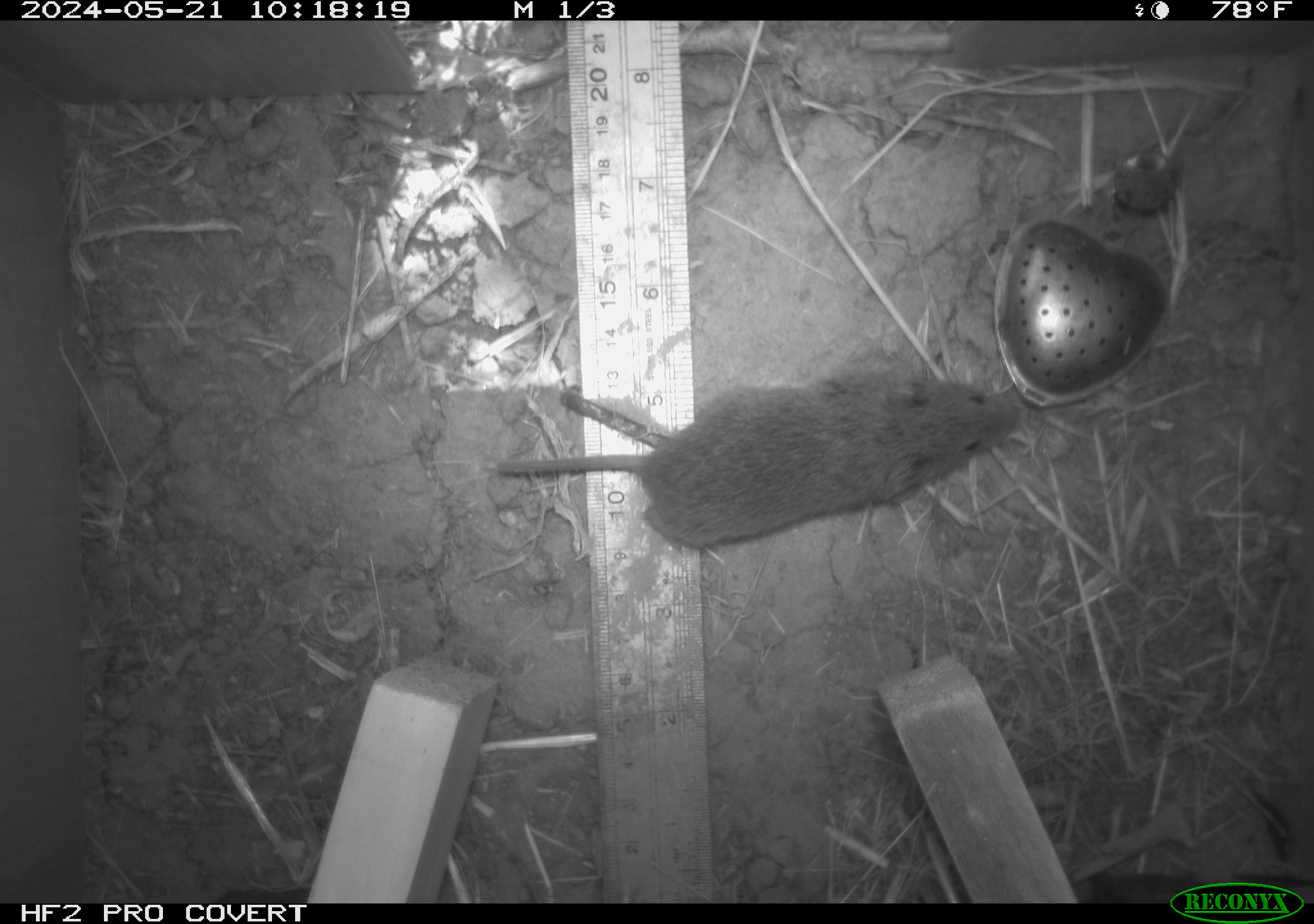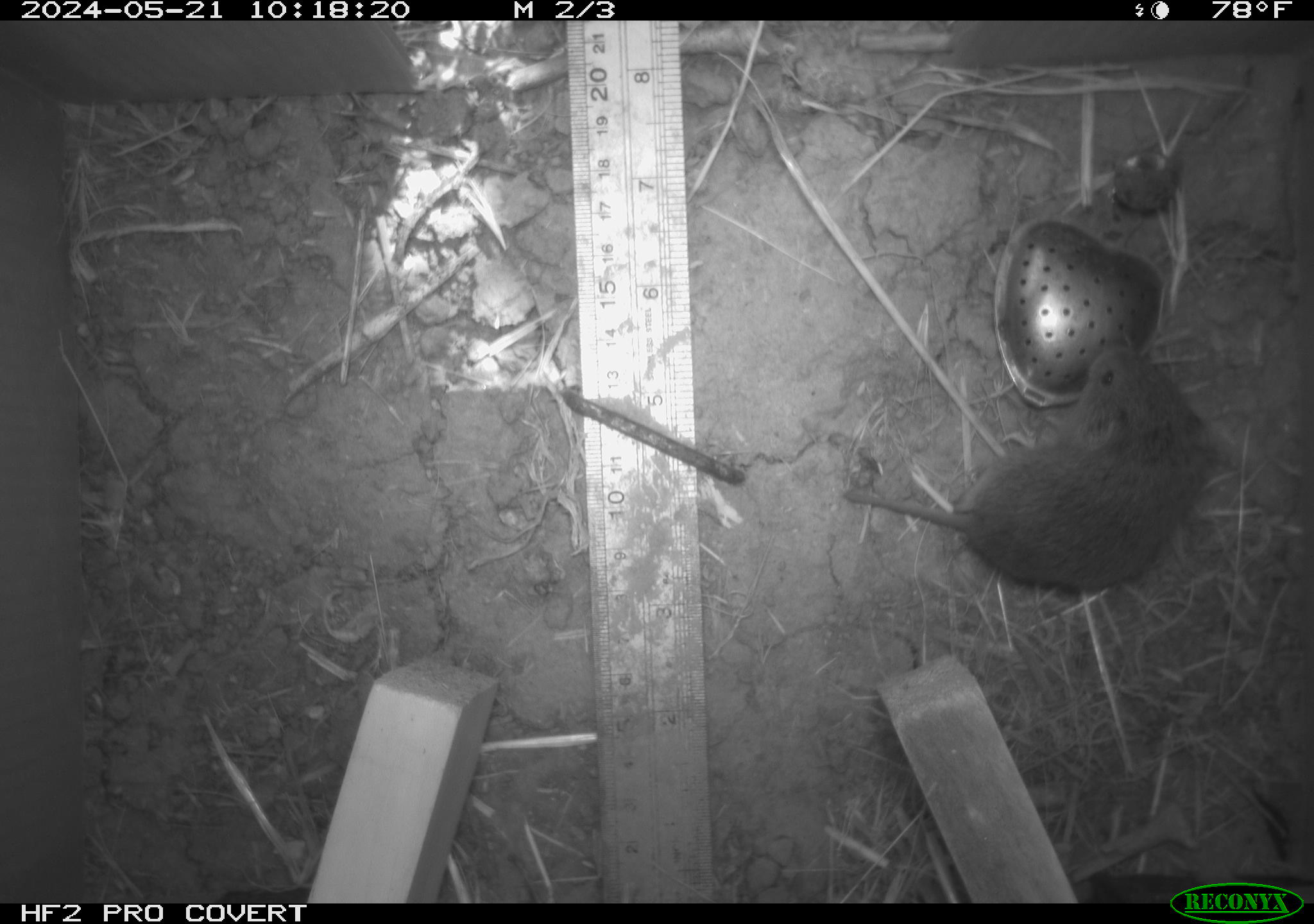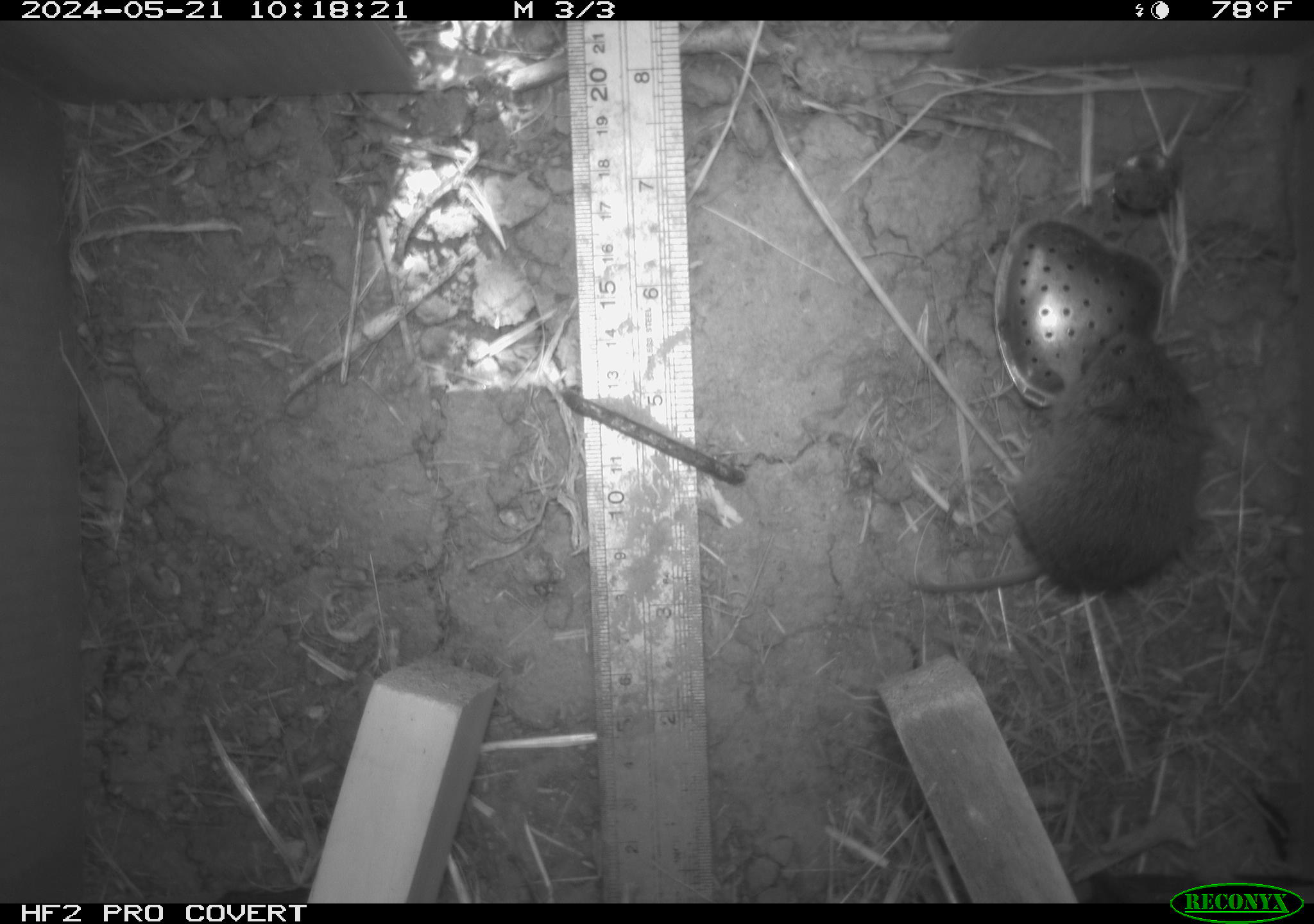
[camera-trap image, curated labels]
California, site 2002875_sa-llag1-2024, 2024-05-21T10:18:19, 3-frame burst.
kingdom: Animalia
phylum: Chordata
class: Mammalia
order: Rodentia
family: Cricetidae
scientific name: Arvicolinae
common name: voles, lemmings, and muskrats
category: arvicolinae subfamily